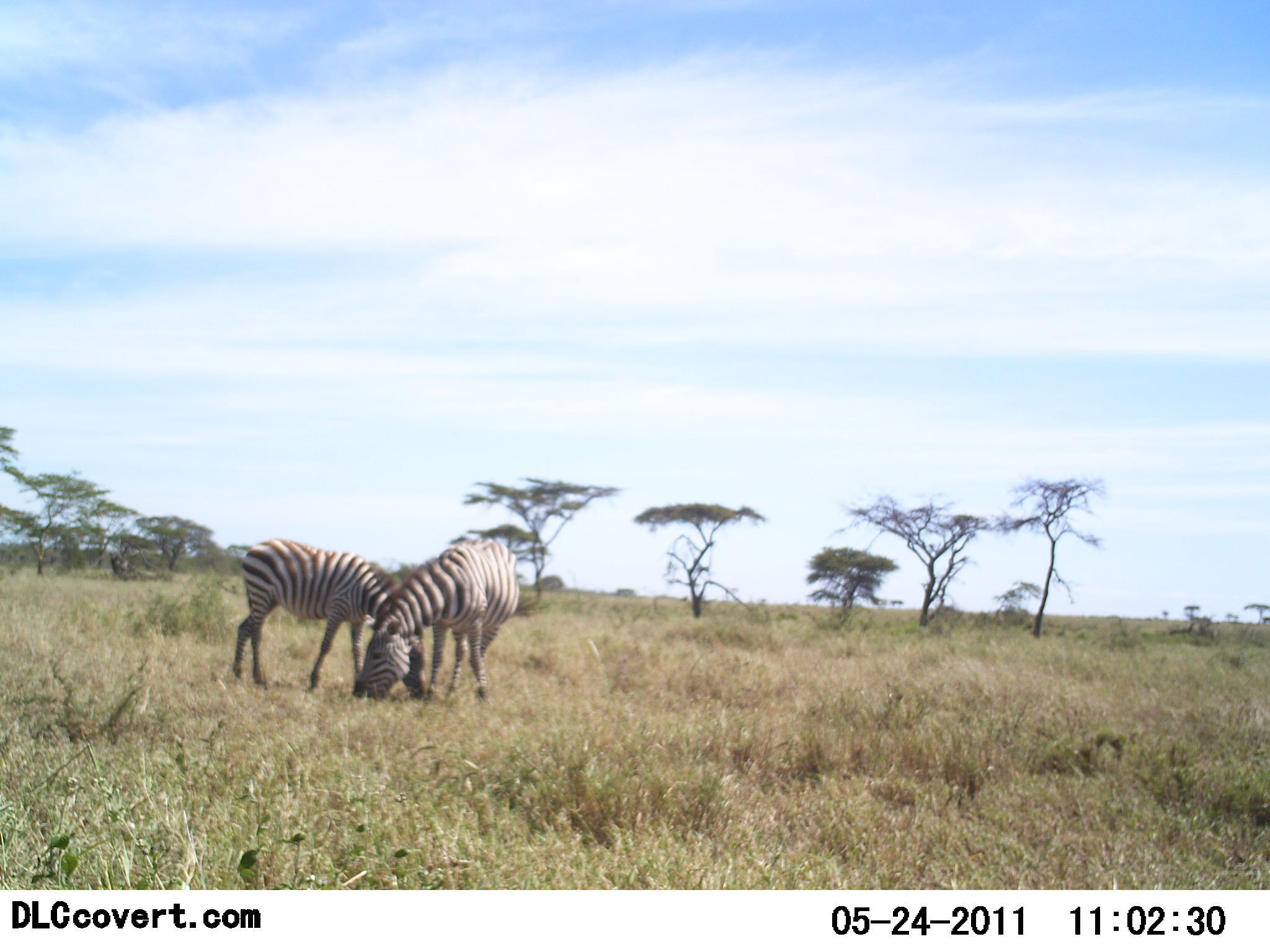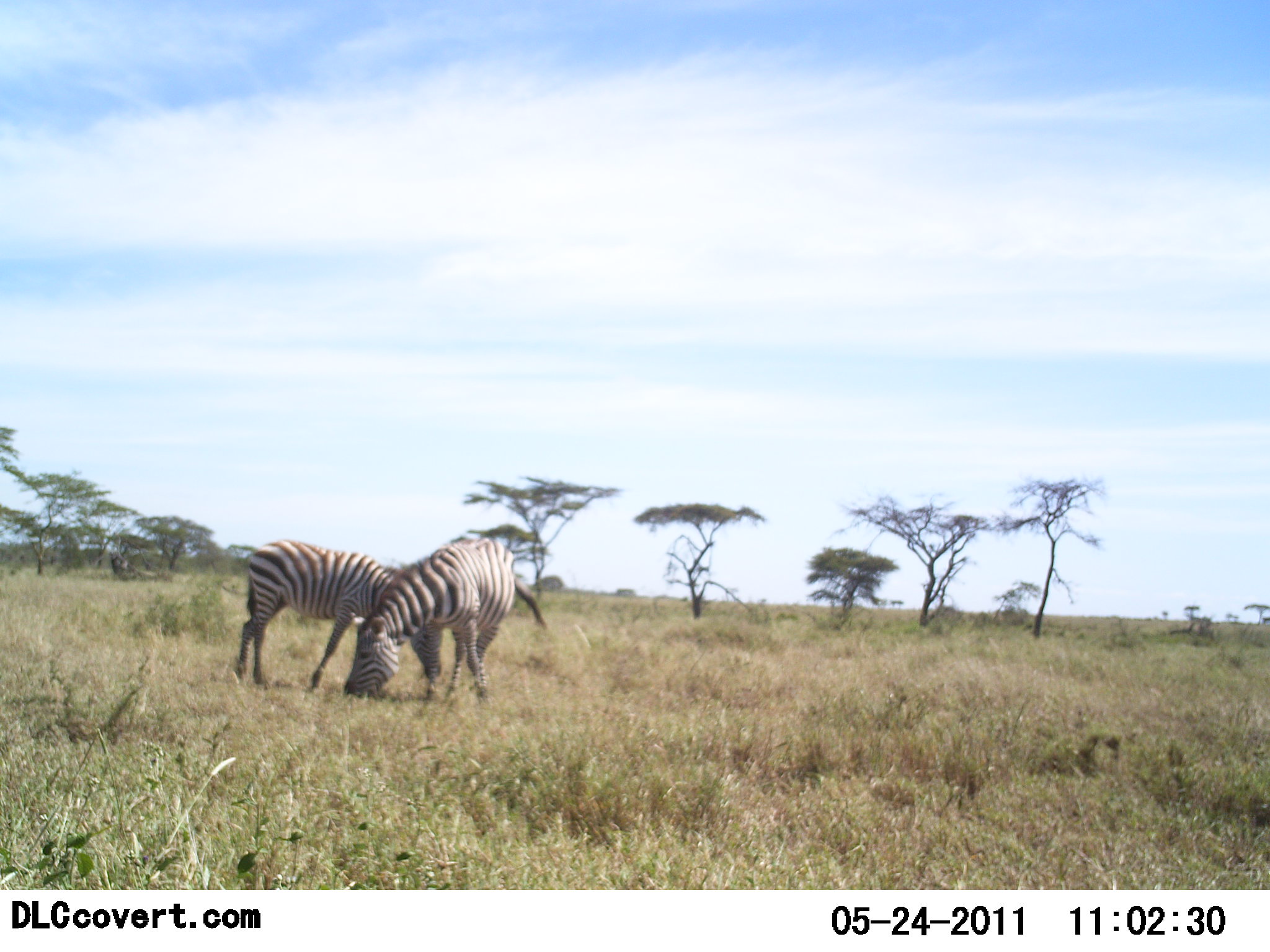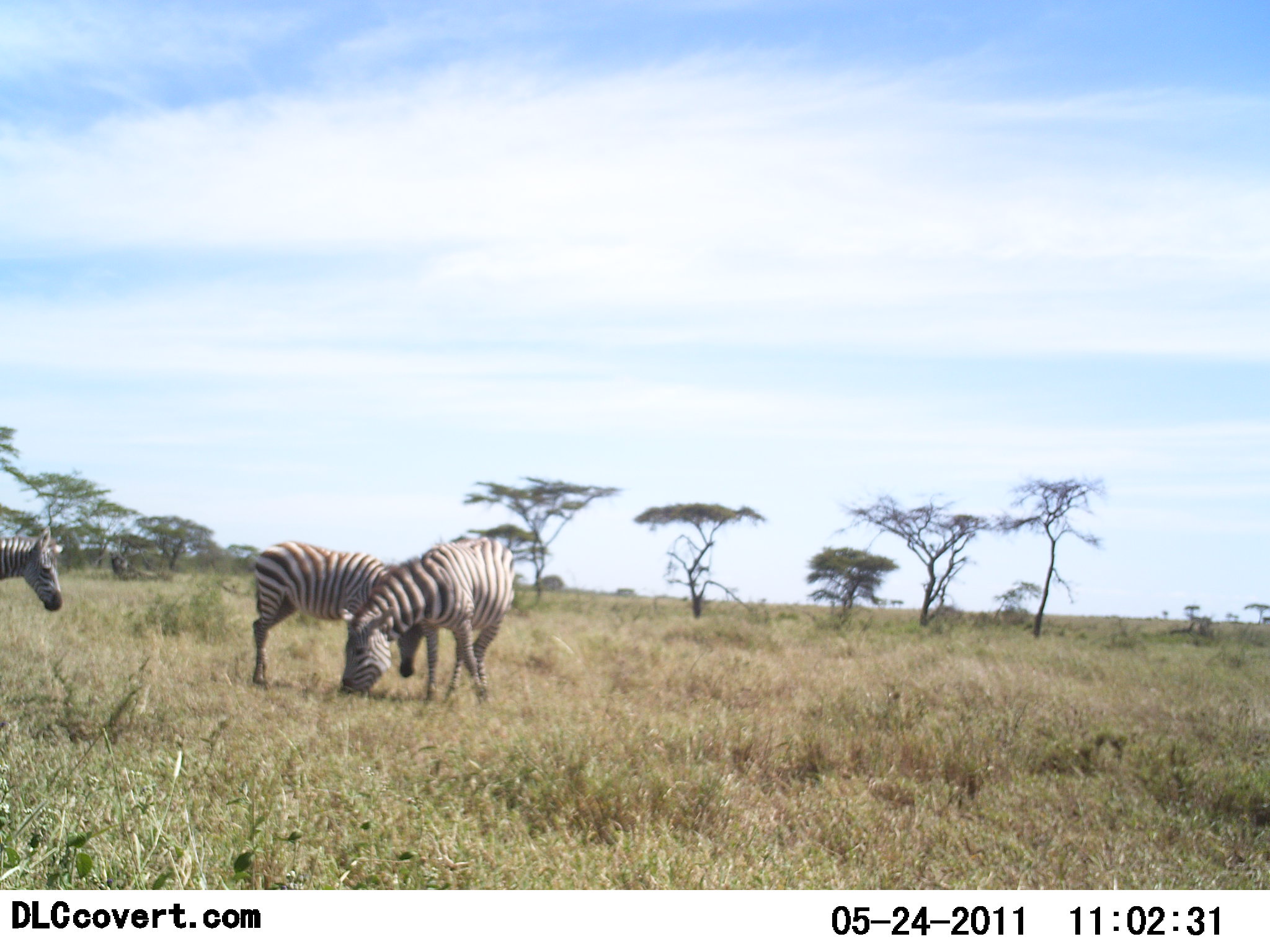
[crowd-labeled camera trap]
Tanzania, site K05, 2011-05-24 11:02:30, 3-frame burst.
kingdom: Animalia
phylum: Chordata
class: Mammalia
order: Perissodactyla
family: Equidae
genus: Equus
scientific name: Equus quagga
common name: plains zebra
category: zebra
Zebra (plains zebra) (Equus quagga), count 3. Behavior (volunteer vote fractions): standing 58%, resting 0%, moving 42%, interacting 0%. Young present (vote fraction): 0%. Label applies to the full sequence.